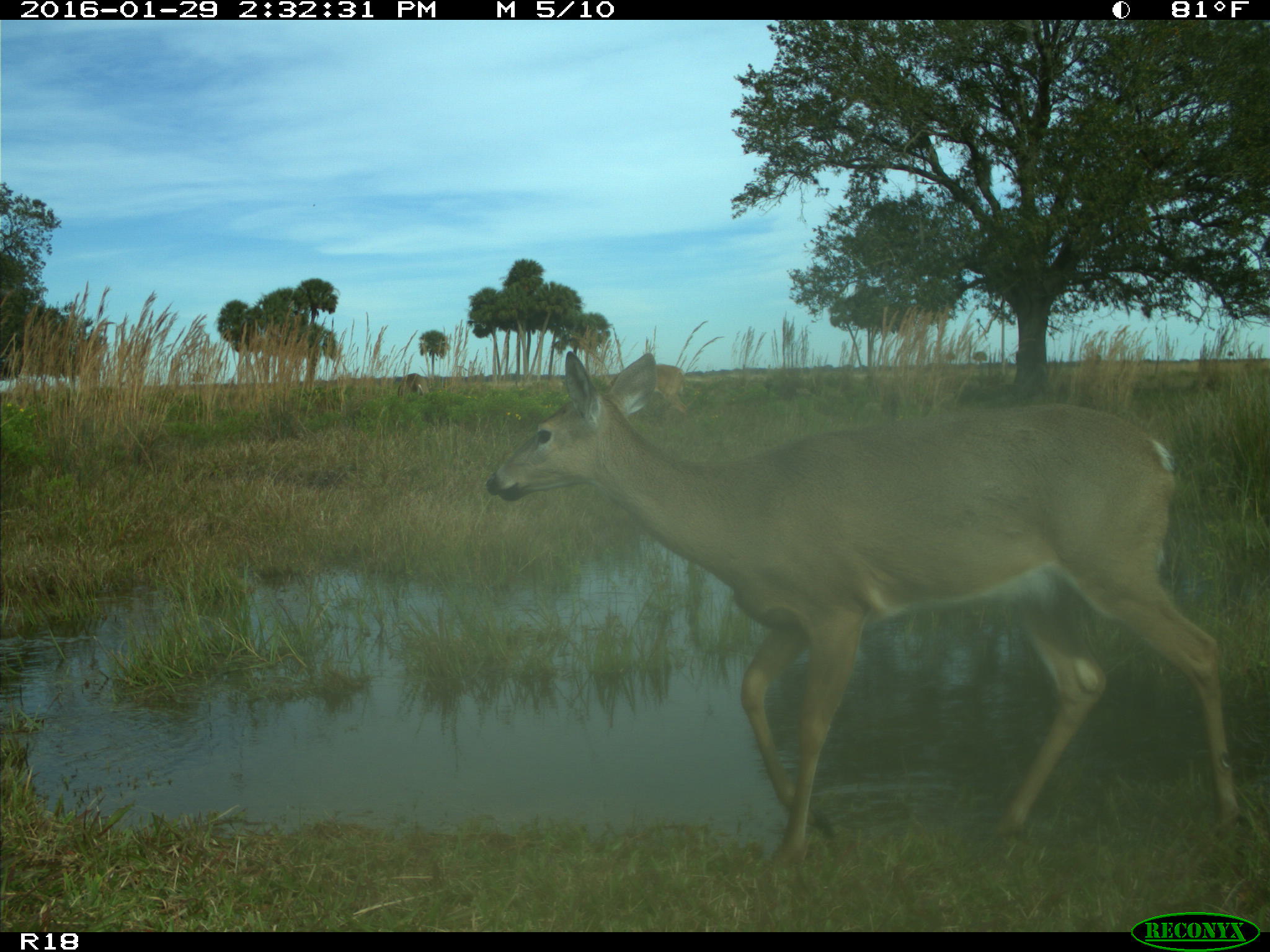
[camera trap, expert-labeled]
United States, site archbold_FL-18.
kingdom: Animalia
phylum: Chordata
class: Mammalia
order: Artiodactyla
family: Cervidae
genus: Odocoileus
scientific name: Odocoileus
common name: deer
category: unidentified deer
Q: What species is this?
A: Unidentified deer (deer) (Odocoileus).